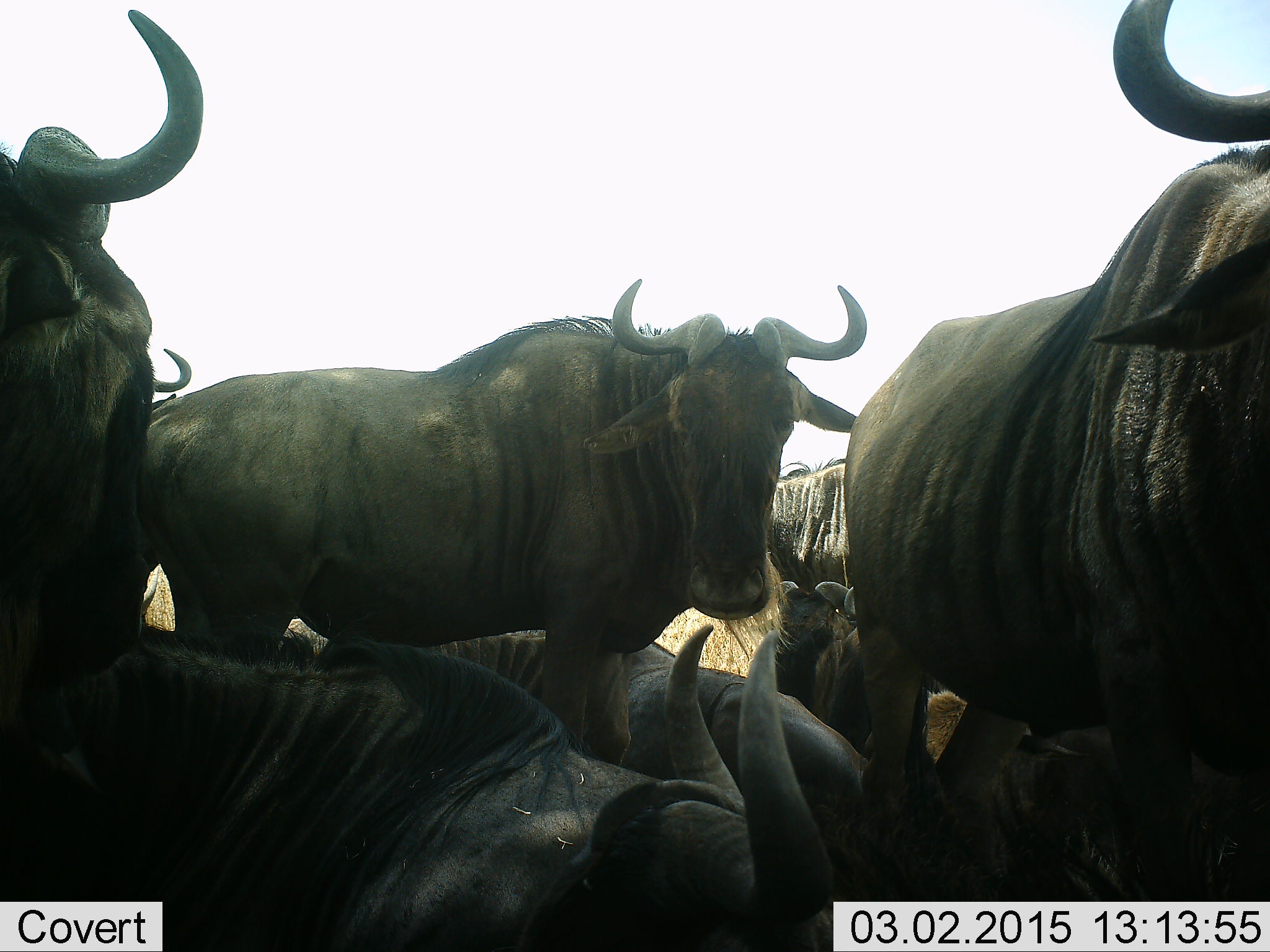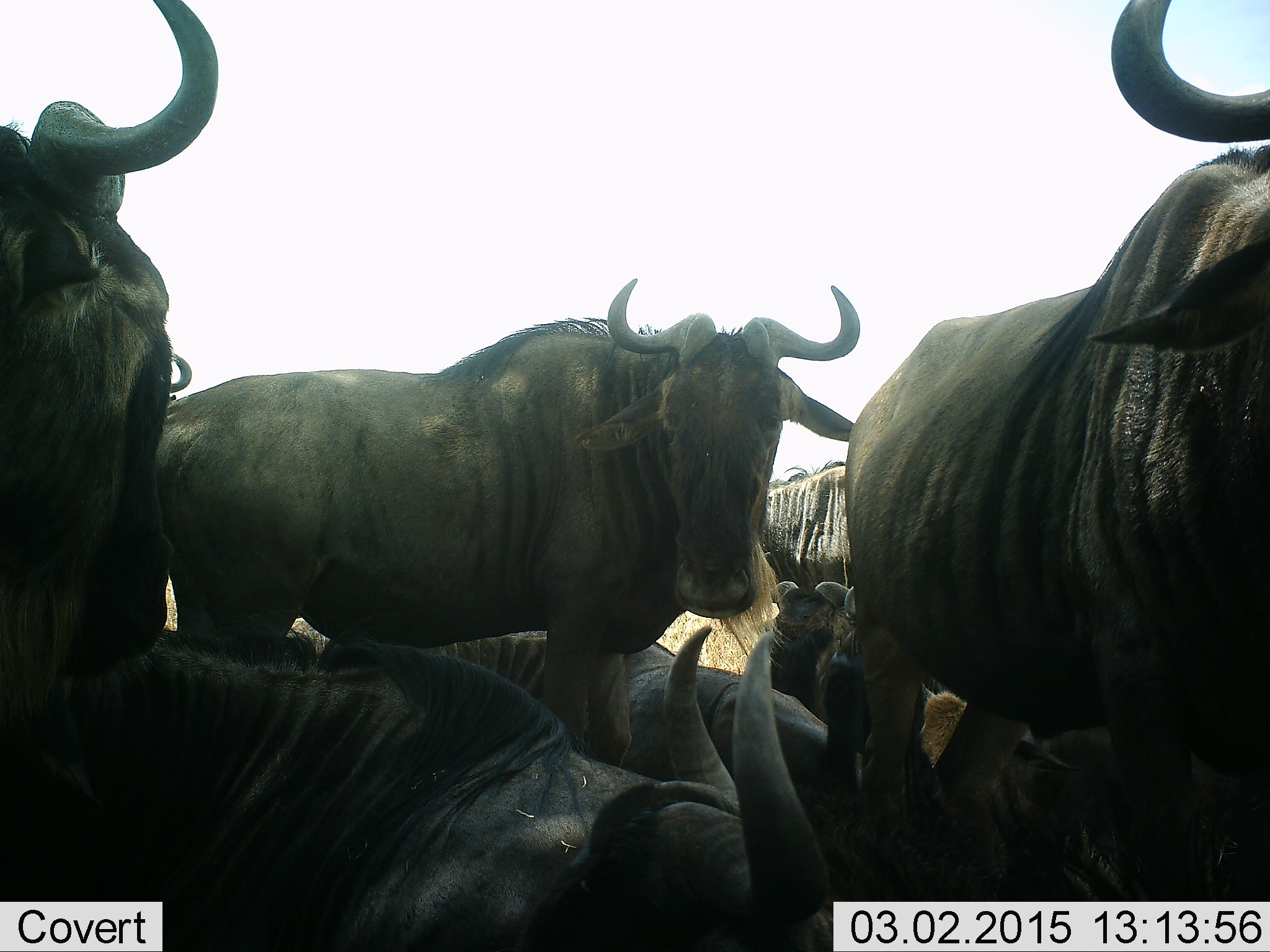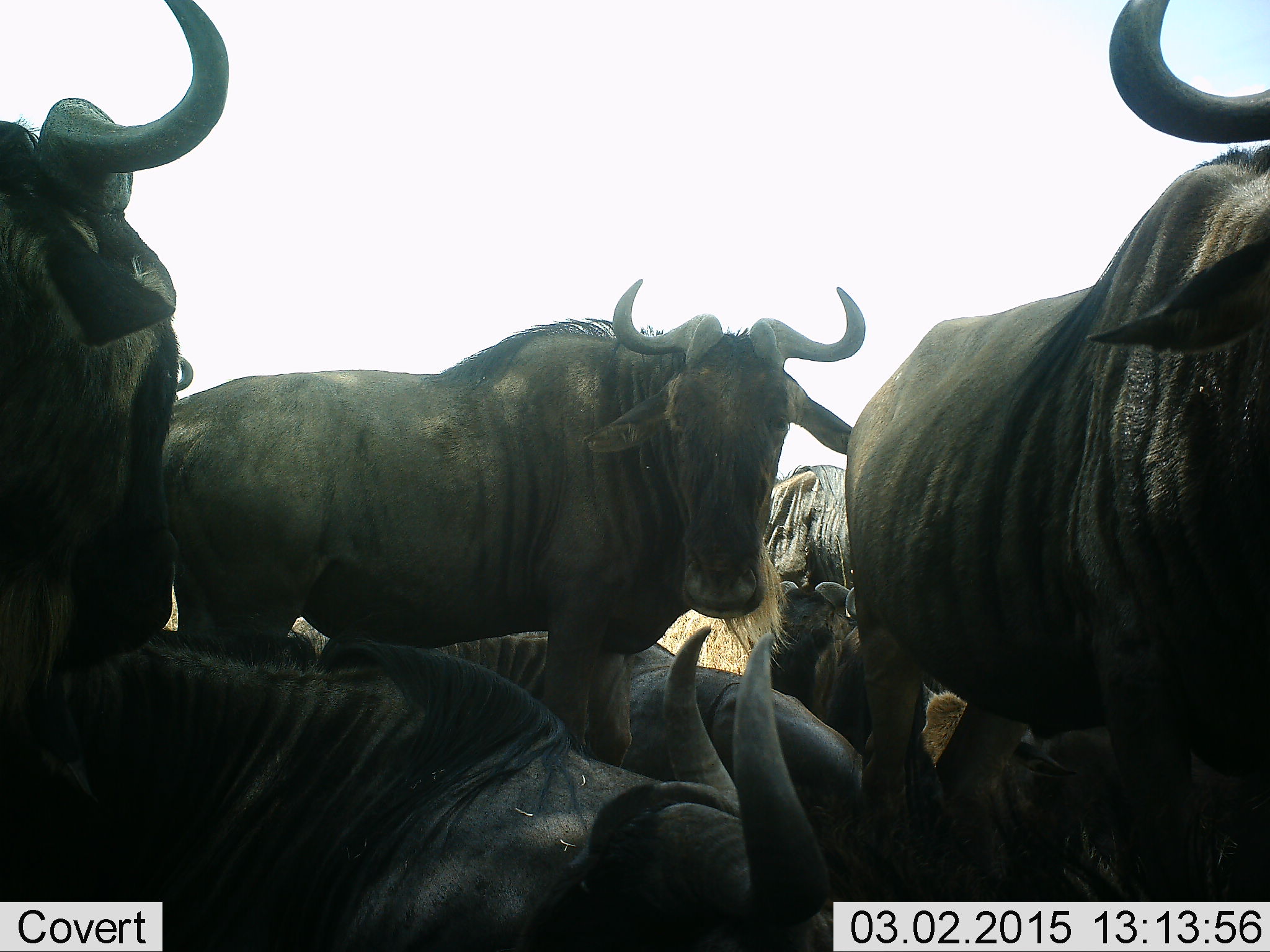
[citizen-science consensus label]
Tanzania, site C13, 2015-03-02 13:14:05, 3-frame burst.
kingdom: Animalia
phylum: Chordata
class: Mammalia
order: Artiodactyla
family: Bovidae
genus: Connochaetes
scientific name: Connochaetes taurinus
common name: blue wildebeest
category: wildebeest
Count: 7.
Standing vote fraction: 70%.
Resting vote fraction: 100%.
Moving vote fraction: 0%.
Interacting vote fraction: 0%.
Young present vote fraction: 0%.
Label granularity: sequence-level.